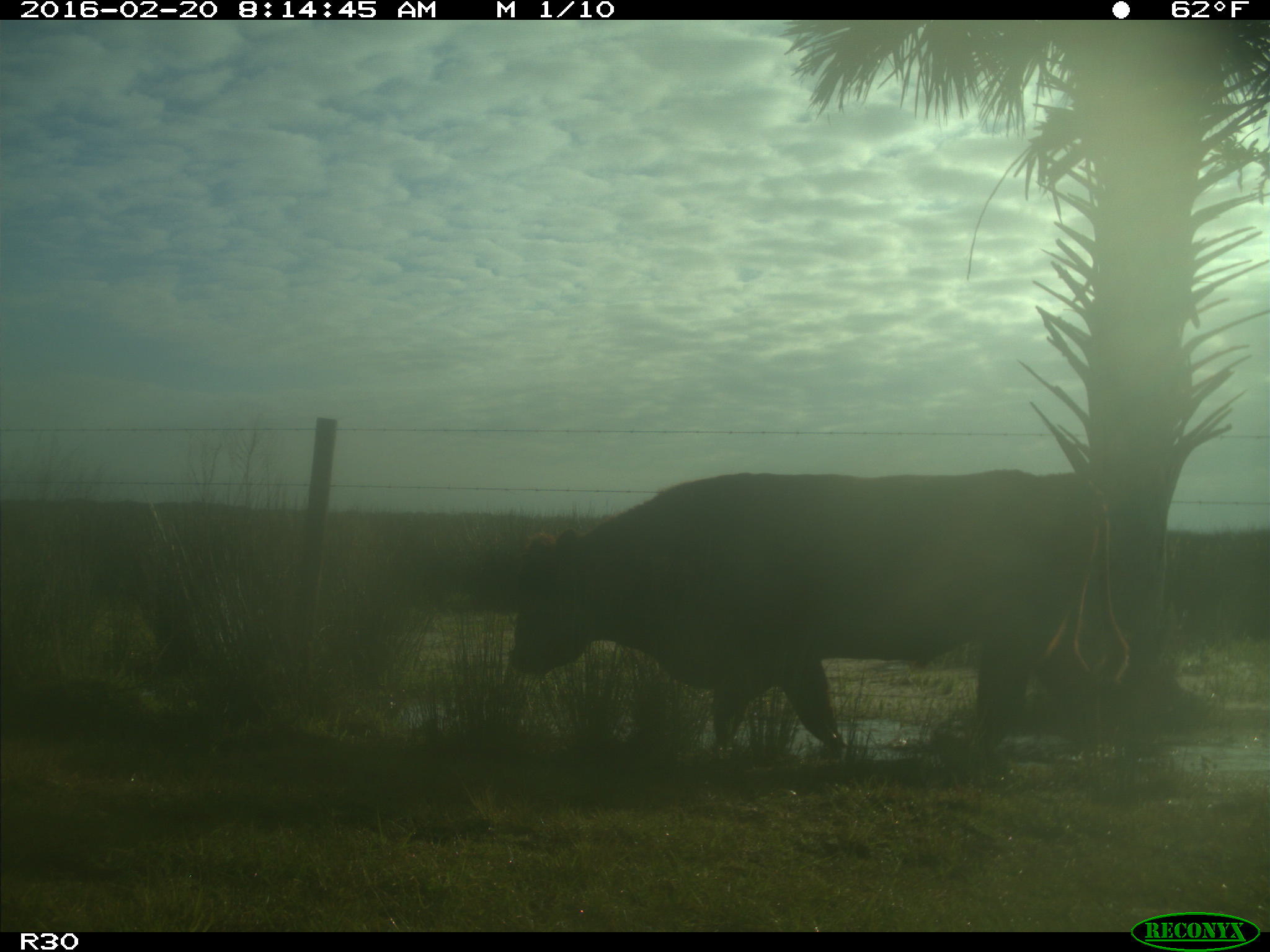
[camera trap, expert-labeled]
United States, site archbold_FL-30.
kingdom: Animalia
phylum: Chordata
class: Mammalia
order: Artiodactyla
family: Bovidae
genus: Bos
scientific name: Bos taurus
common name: domestic cow